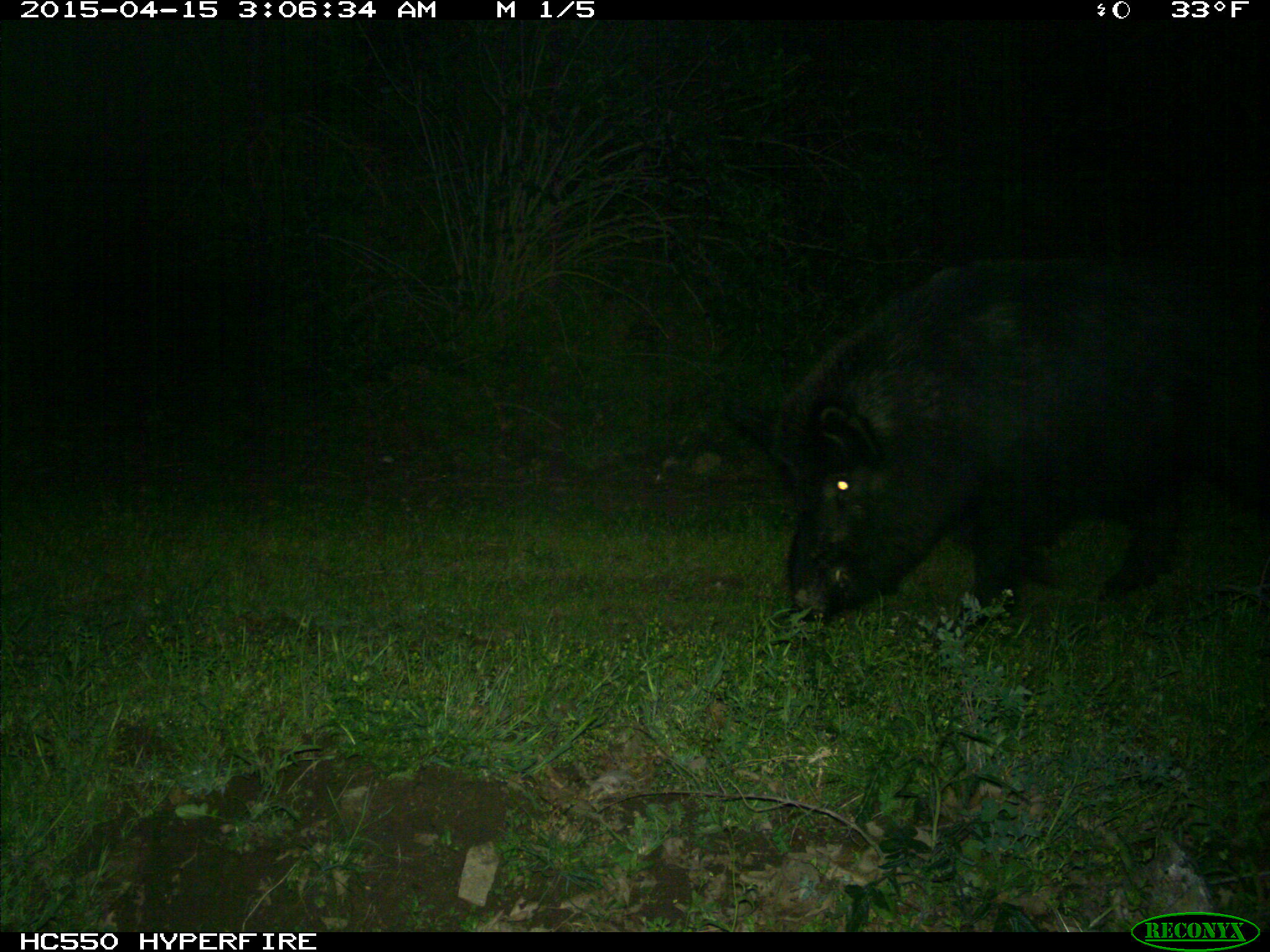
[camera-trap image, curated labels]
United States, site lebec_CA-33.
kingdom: Animalia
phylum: Chordata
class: Mammalia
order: Artiodactyla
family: Suidae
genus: Sus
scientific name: Sus scrofa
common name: wild boar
Sus scrofa (wild boar).